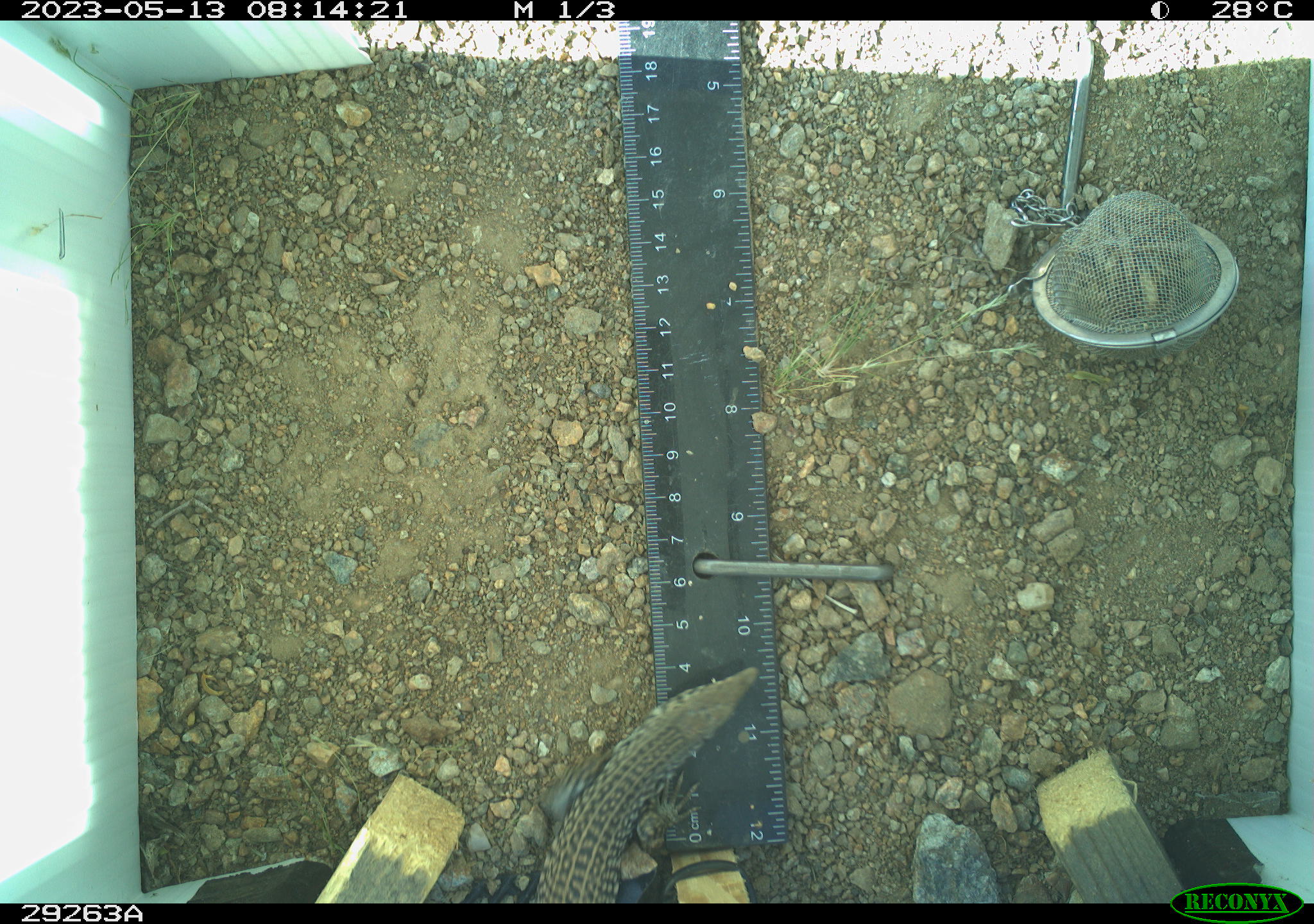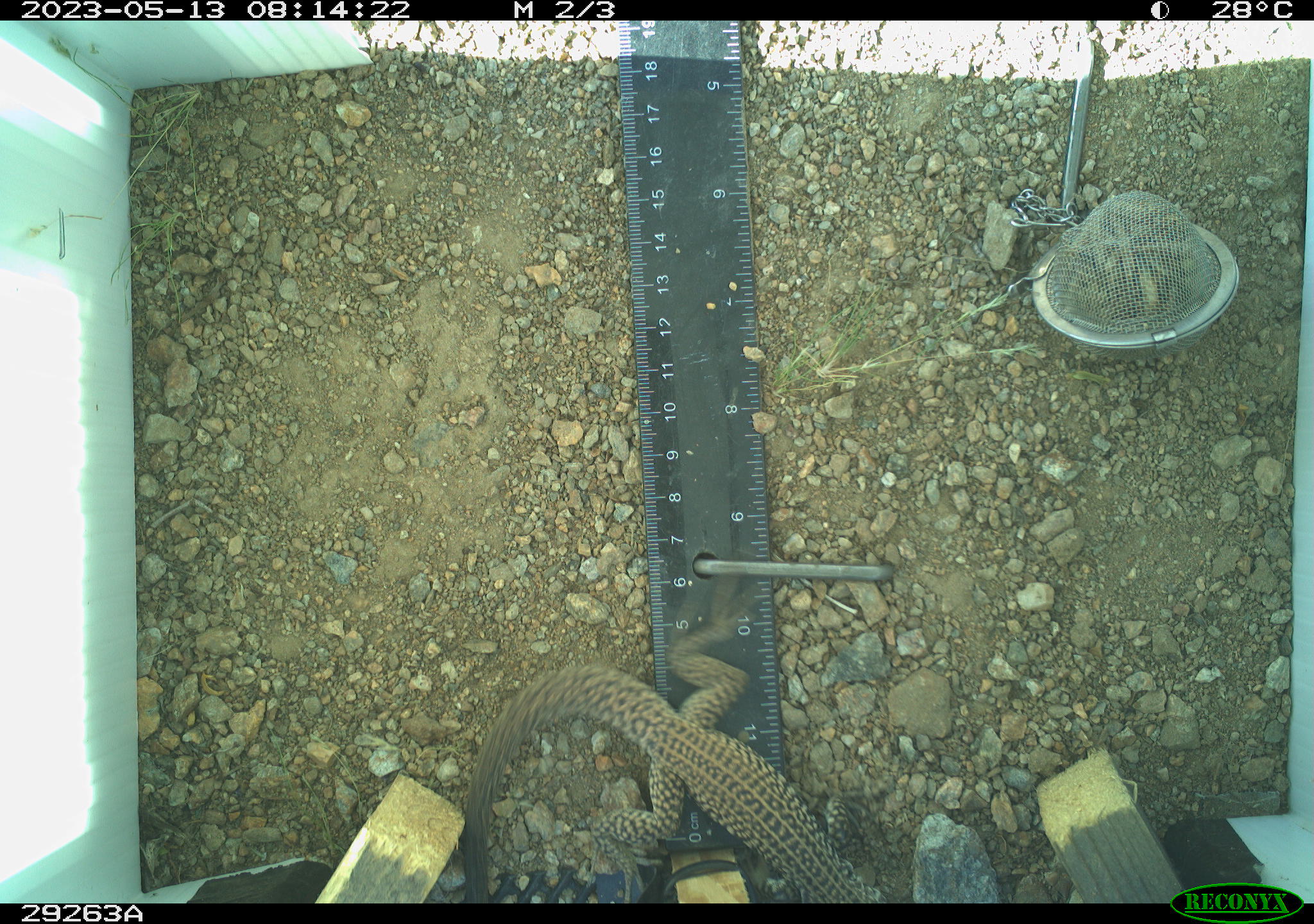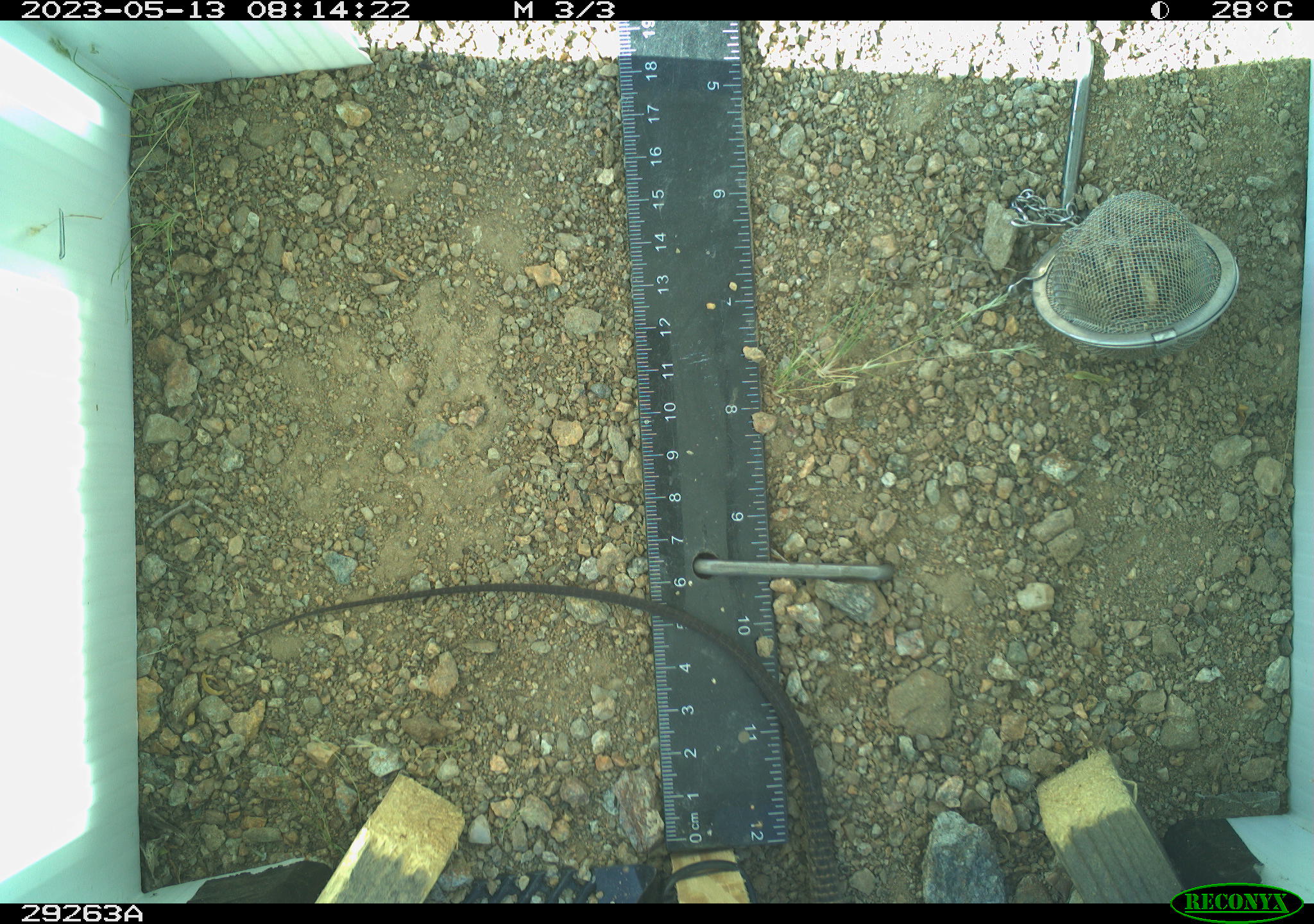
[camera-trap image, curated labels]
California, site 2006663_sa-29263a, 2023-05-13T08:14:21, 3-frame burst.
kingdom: Animalia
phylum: Chordata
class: Reptilia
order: Squamata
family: Teiidae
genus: Aspidoscelis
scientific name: Aspidoscelis tigris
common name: western whiptail